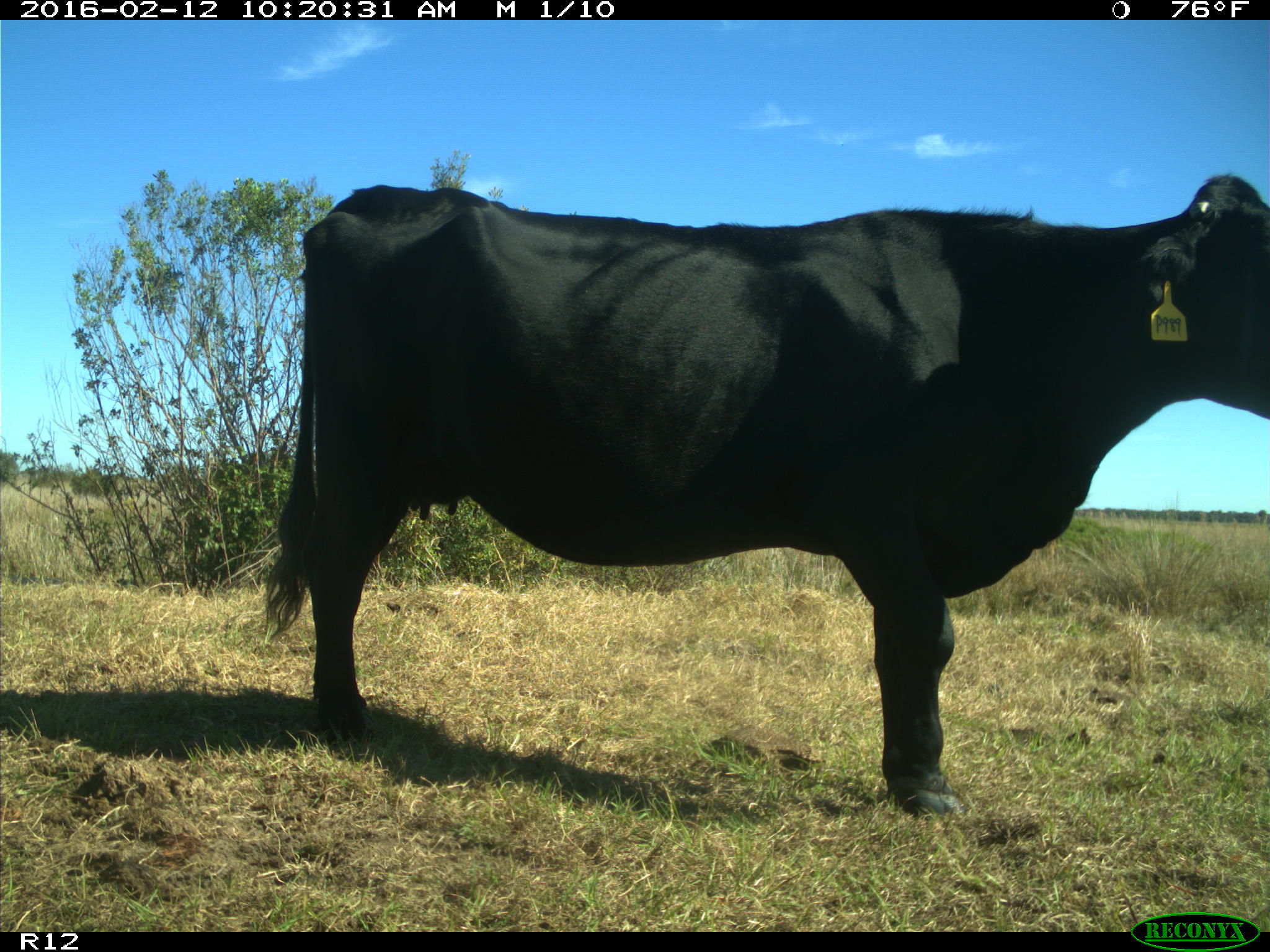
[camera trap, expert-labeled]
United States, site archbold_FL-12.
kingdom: Animalia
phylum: Chordata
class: Mammalia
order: Artiodactyla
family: Bovidae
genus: Bos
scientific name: Bos taurus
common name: domestic cow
Bos taurus (domestic cow).